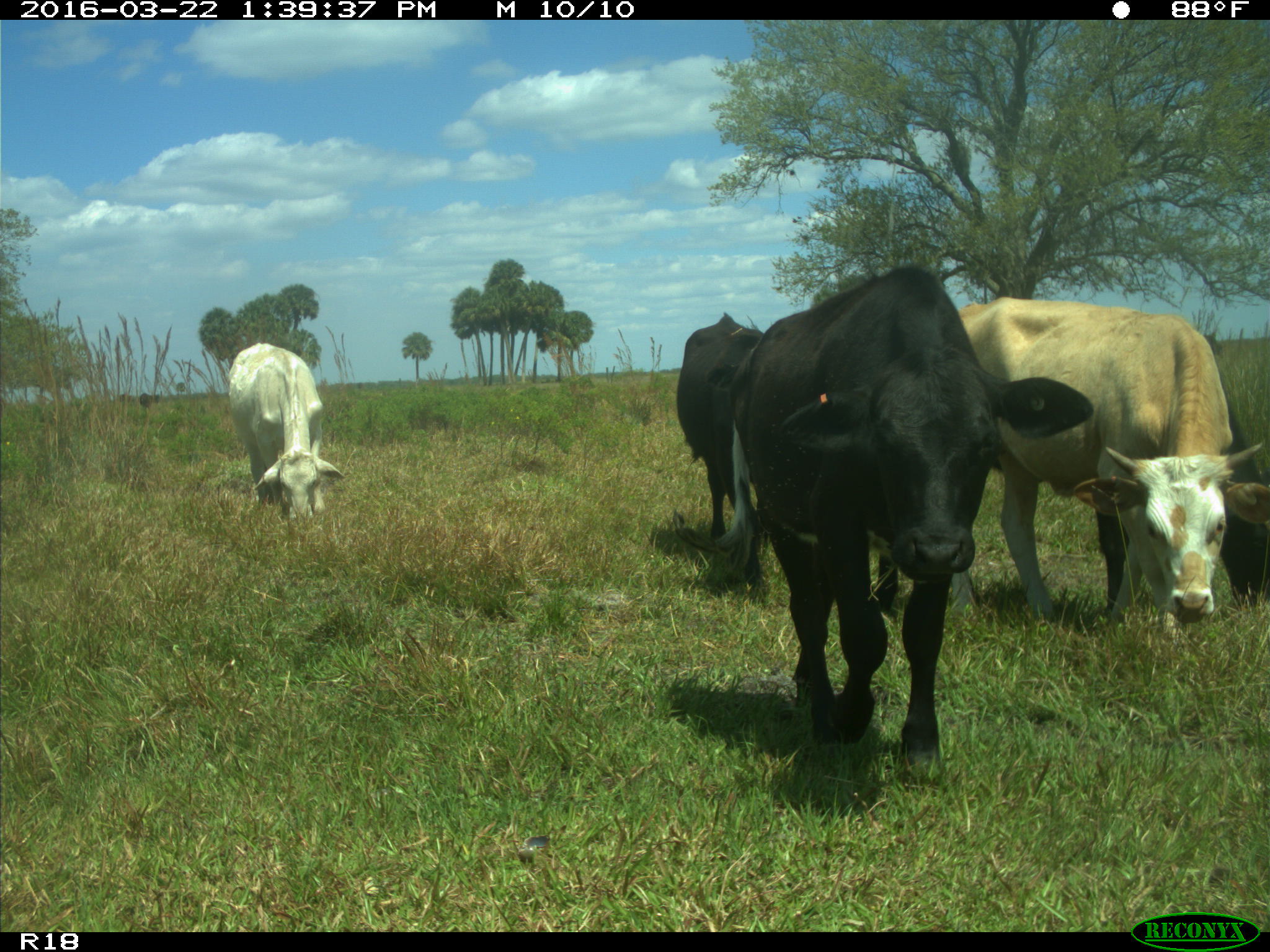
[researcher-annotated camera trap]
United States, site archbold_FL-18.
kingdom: Animalia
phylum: Chordata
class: Mammalia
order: Artiodactyla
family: Bovidae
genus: Bos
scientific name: Bos taurus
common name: domestic cow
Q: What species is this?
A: Bos taurus (domestic cow).